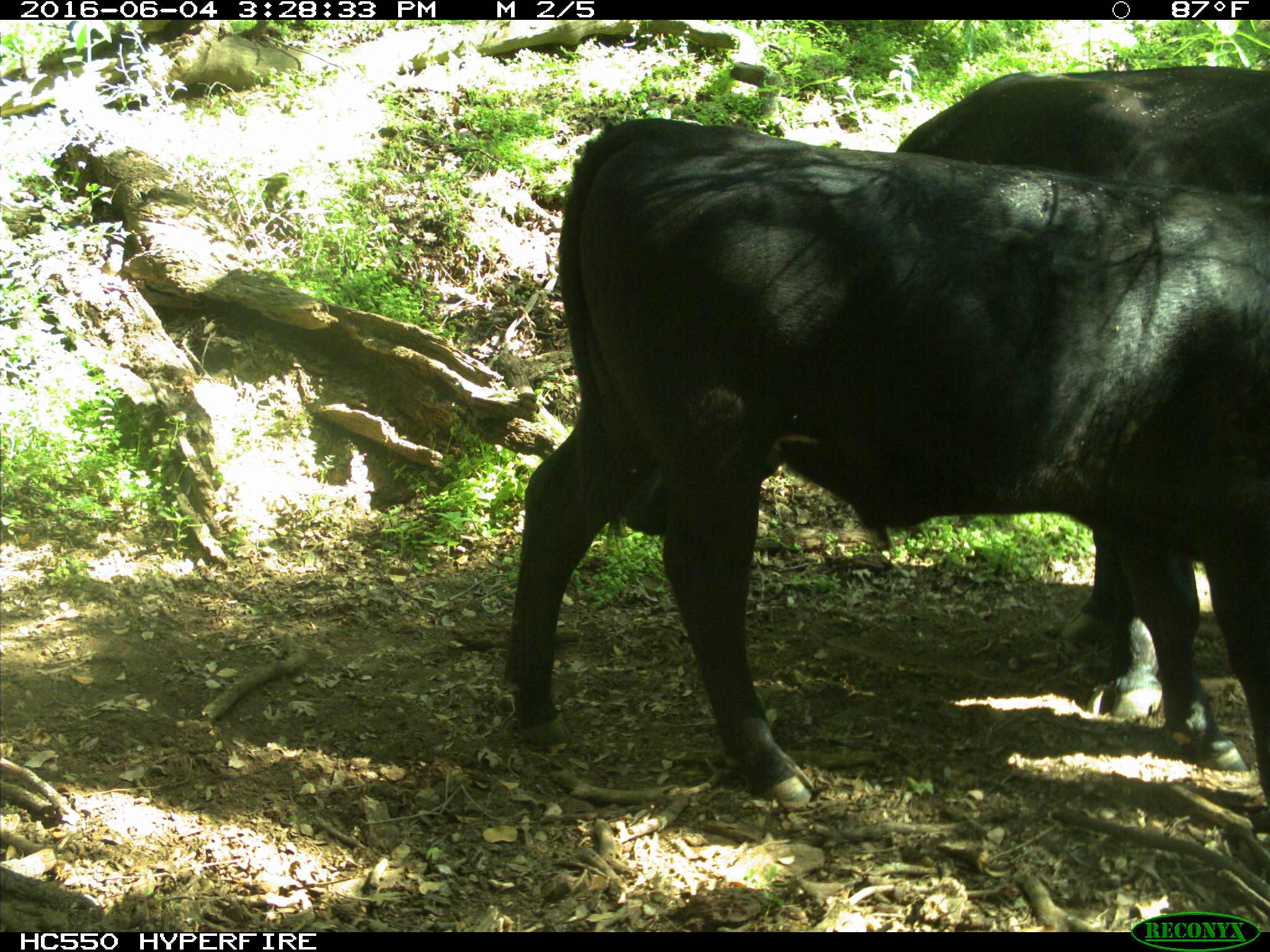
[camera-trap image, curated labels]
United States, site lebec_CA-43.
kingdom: Animalia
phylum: Chordata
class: Mammalia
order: Artiodactyla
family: Bovidae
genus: Bos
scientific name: Bos taurus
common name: domestic cow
Bos taurus (domestic cow).